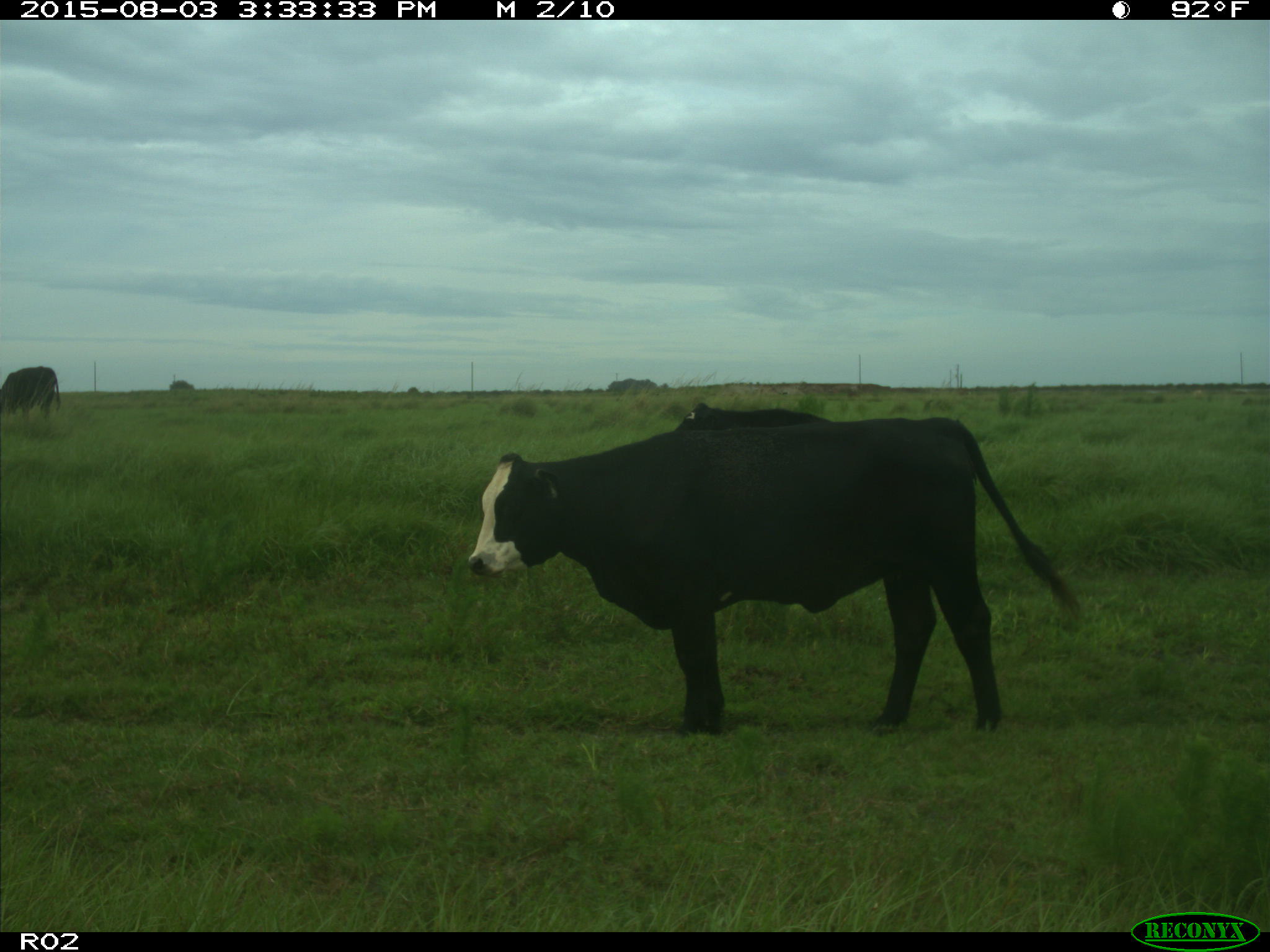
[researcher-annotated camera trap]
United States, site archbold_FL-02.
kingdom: Animalia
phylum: Chordata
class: Mammalia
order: Artiodactyla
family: Bovidae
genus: Bos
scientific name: Bos taurus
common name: domestic cow